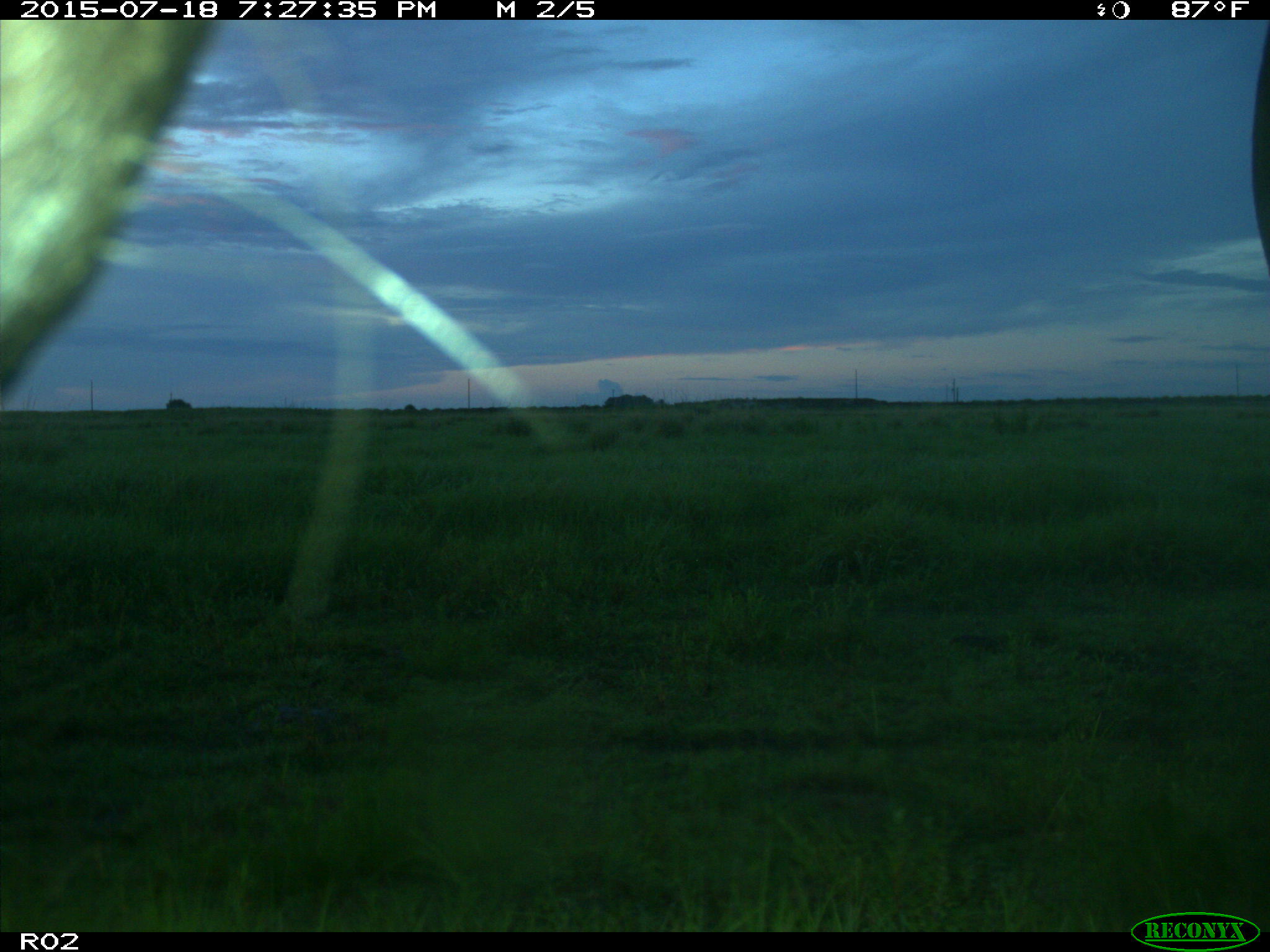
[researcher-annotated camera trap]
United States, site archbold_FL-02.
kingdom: Animalia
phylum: Chordata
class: Mammalia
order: Artiodactyla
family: Bovidae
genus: Bos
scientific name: Bos taurus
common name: domestic cow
Bos taurus (domestic cow).